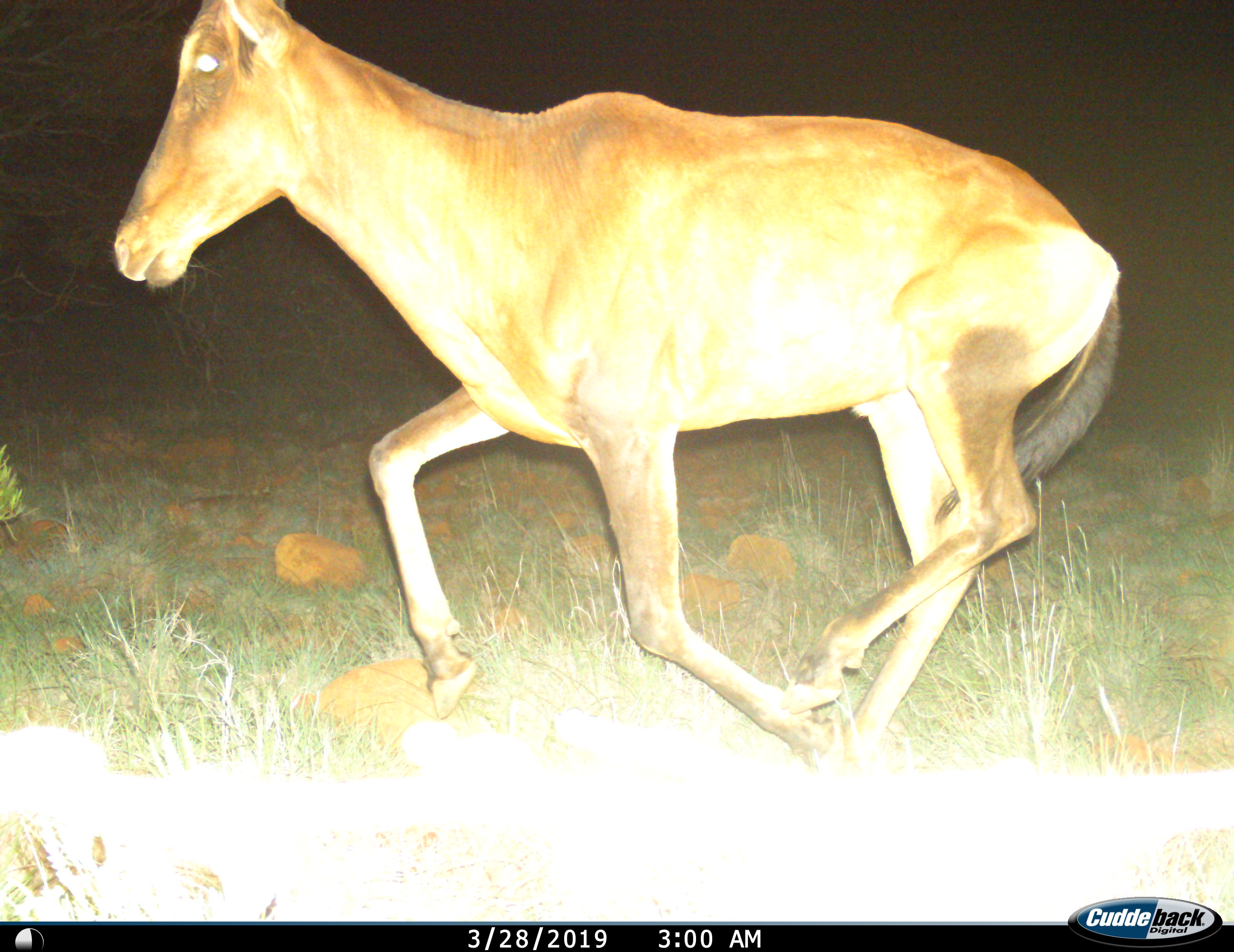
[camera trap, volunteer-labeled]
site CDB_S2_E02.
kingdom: Animalia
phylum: Chordata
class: Mammalia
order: Artiodactyla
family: Bovidae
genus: Alcelaphus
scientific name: Alcelaphus buselaphus caama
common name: red hartebeest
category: hartebeestred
Hartebeestred (red hartebeest) (Alcelaphus buselaphus caama), count 1. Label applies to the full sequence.